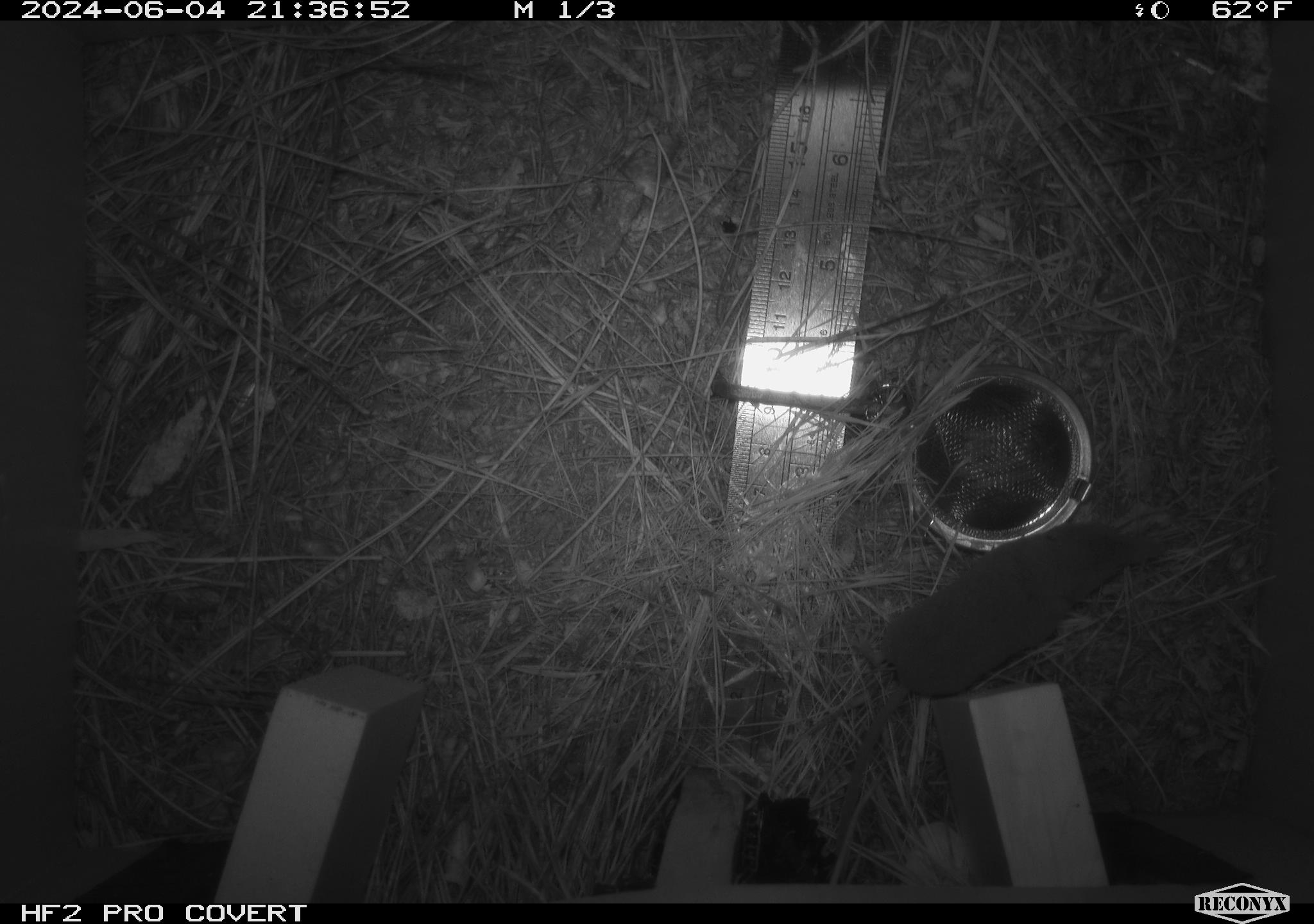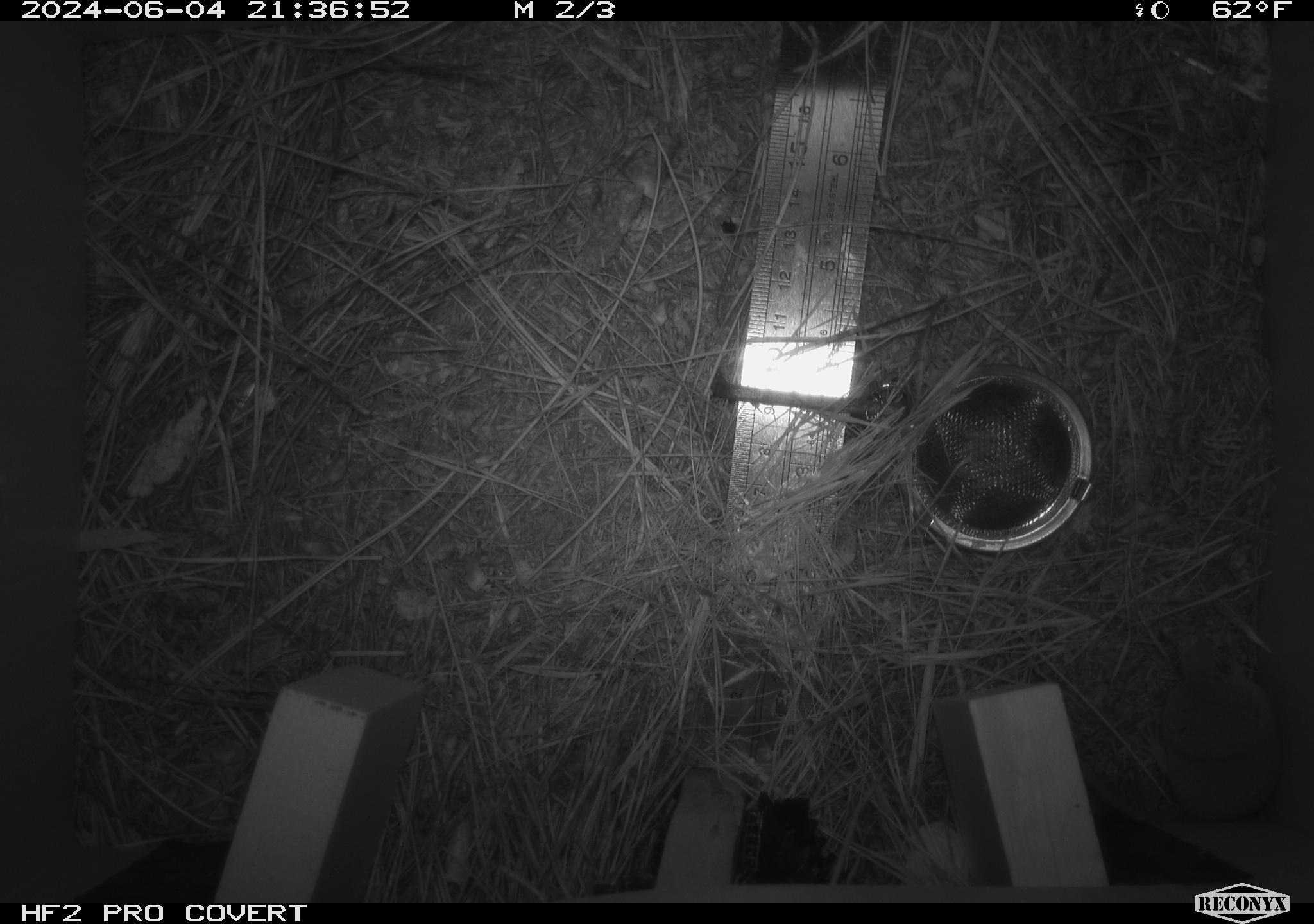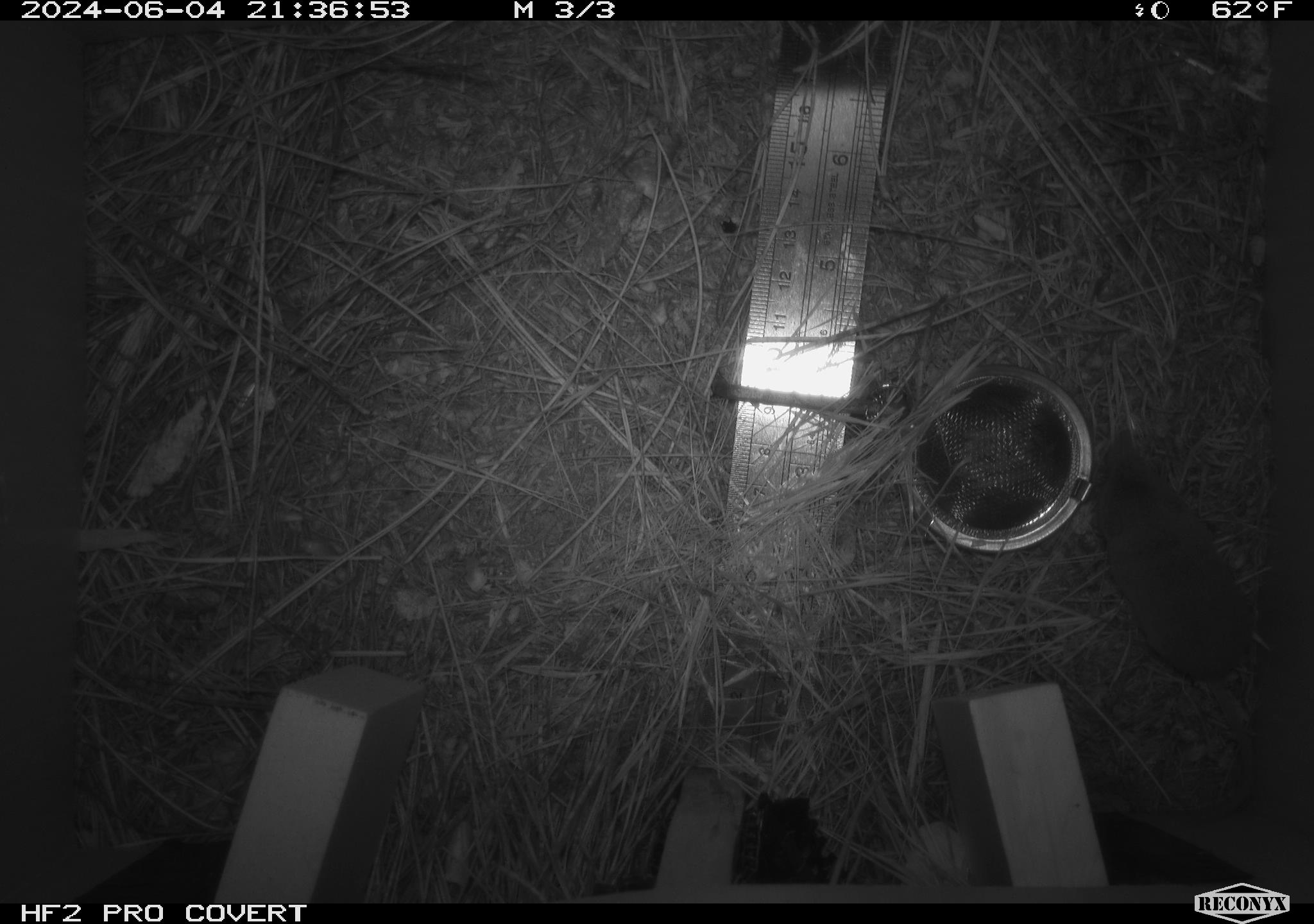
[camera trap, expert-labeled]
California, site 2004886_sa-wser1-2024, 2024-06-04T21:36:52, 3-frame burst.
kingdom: Animalia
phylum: Chordata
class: Mammalia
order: Eulipotyphla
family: Soricidae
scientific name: Soricidae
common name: shrews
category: soricidae family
Soricidae family (shrews) (Soricidae).